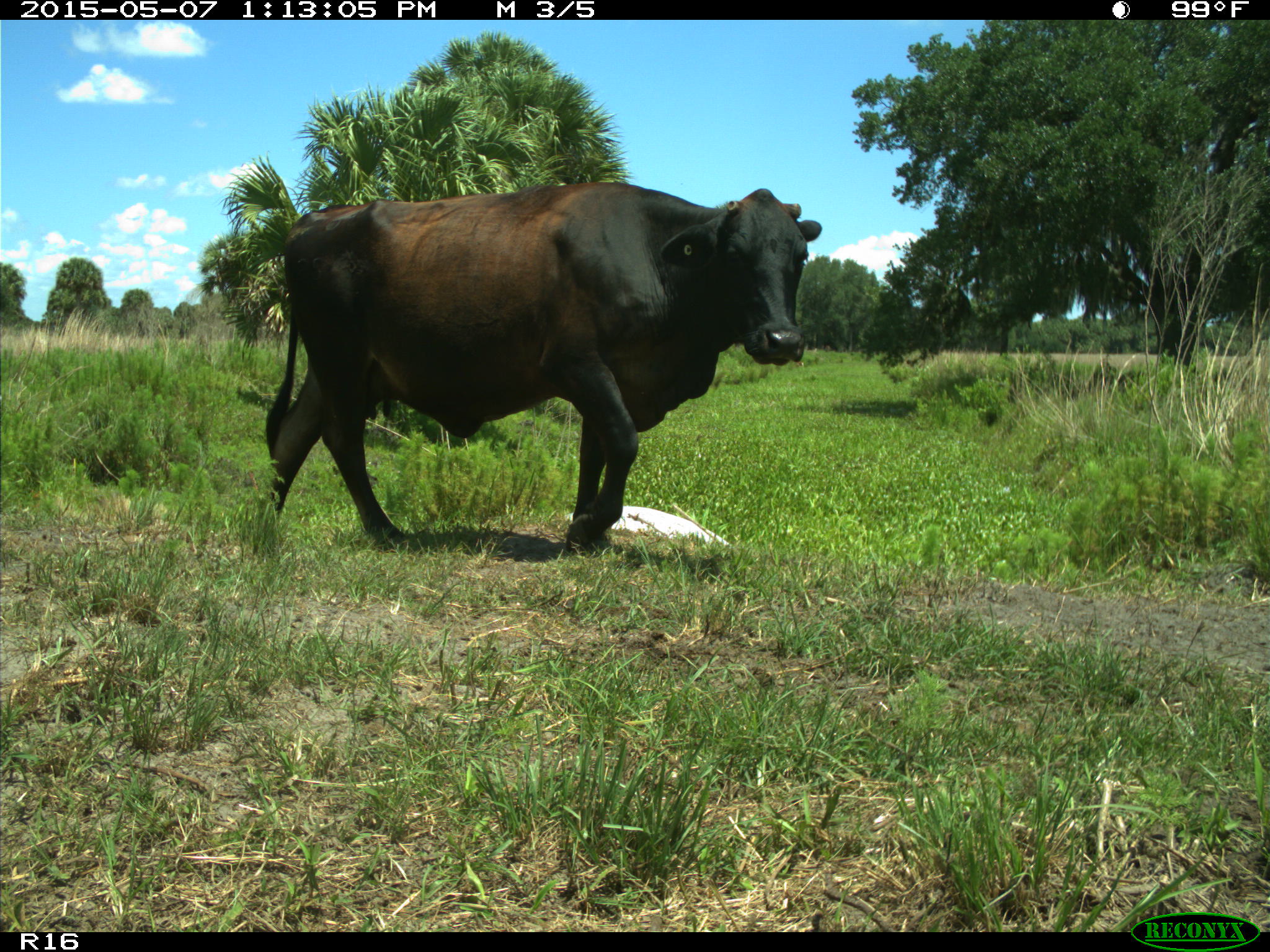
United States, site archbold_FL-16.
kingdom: Animalia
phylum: Chordata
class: Mammalia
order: Artiodactyla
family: Bovidae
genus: Bos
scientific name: Bos taurus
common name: domestic cow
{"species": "Bos taurus (domestic cow)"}